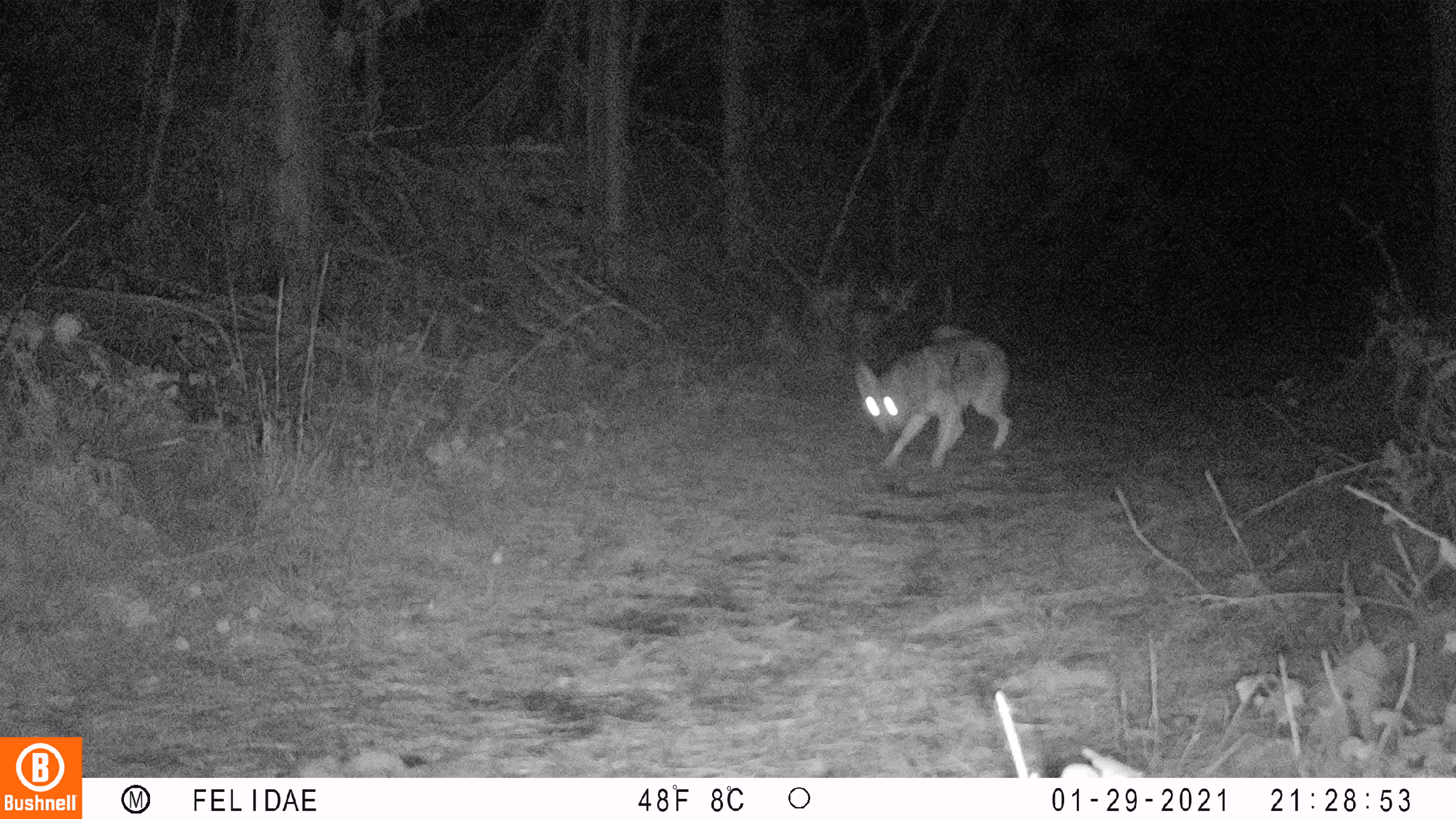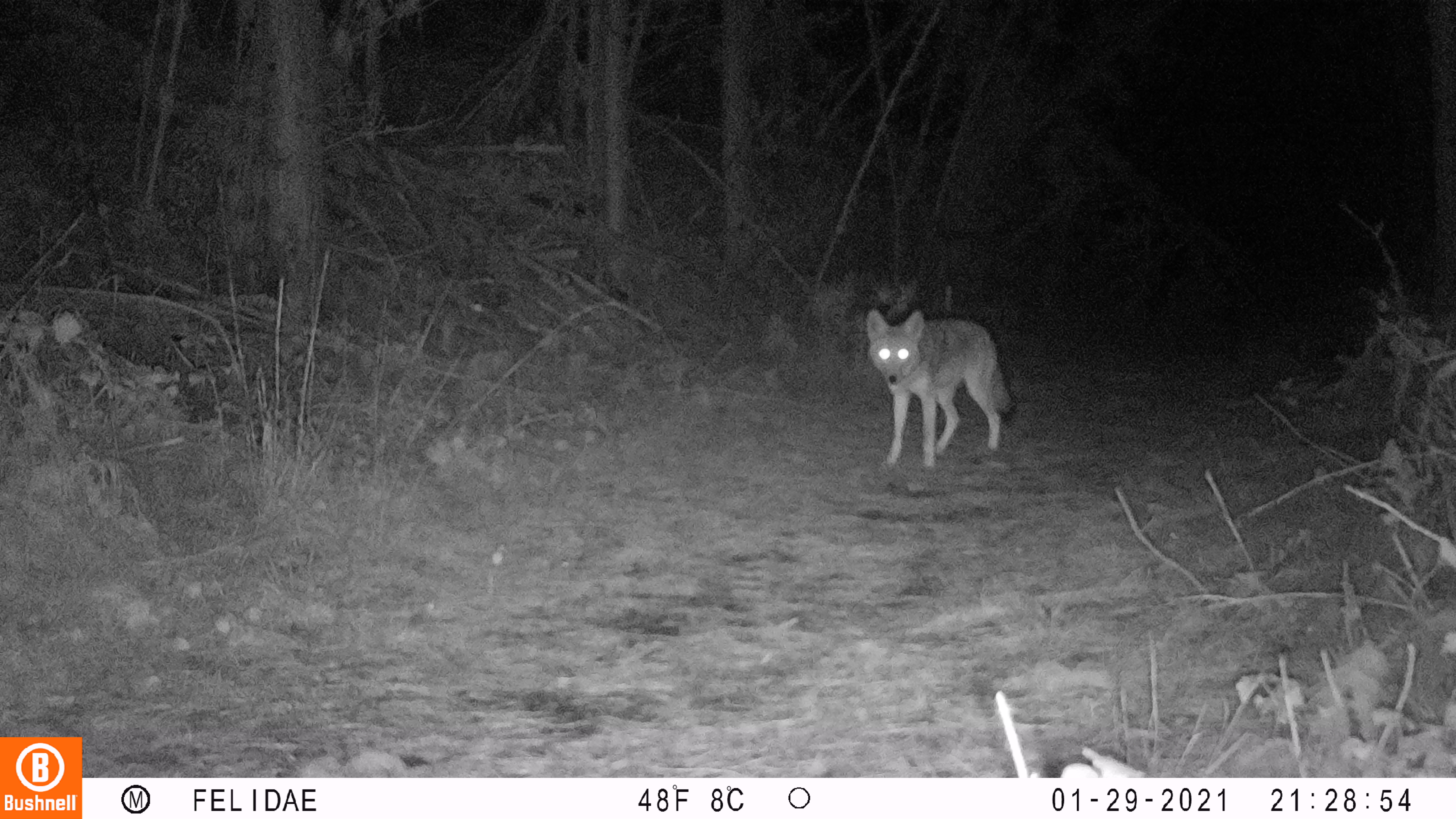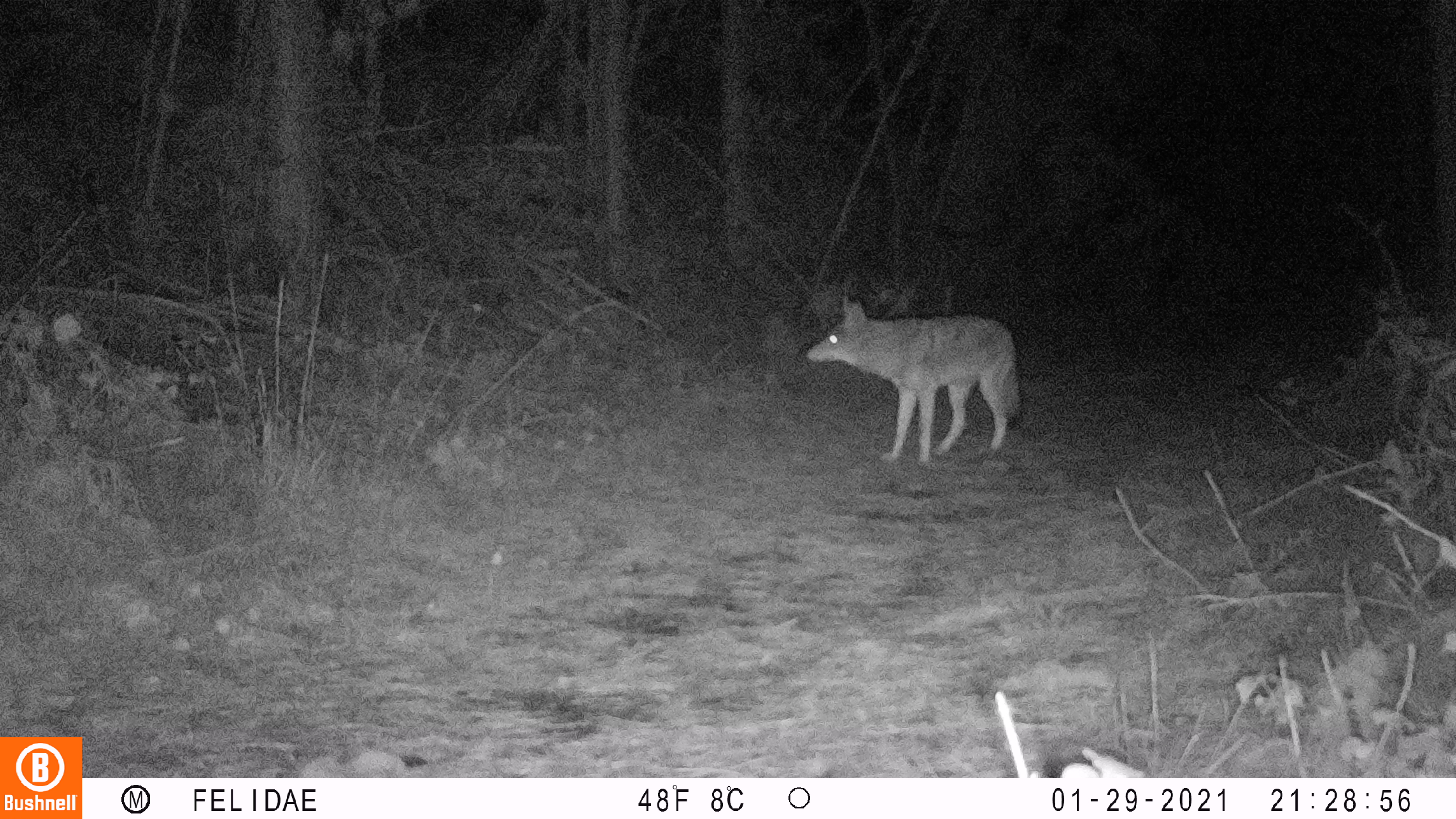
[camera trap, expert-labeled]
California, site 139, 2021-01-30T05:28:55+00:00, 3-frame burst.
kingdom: Animalia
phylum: Chordata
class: Mammalia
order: Carnivora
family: Canidae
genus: Canis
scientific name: Canis latrans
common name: coyote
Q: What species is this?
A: Coyote (Canis latrans).